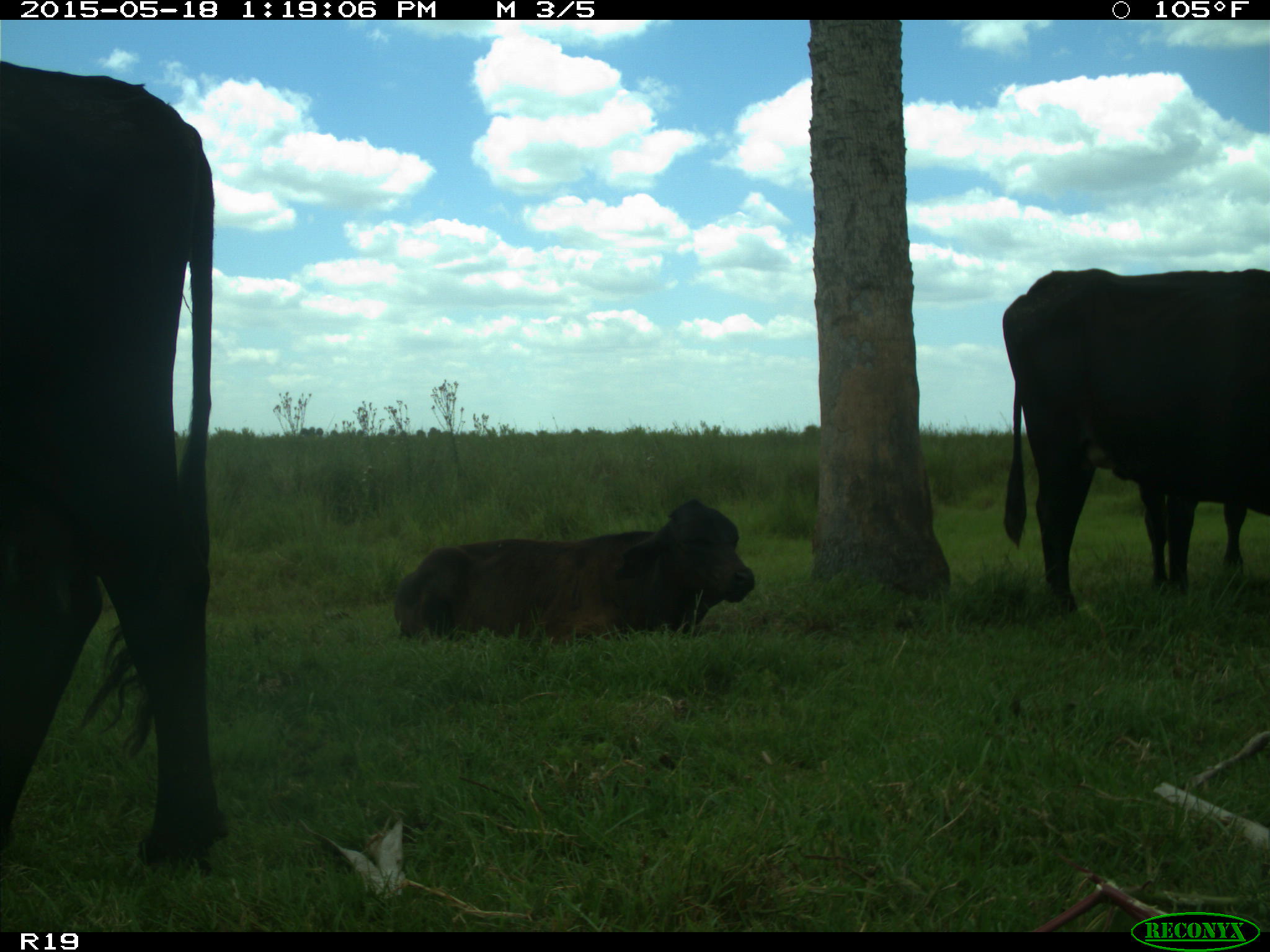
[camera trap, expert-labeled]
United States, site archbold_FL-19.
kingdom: Animalia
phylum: Chordata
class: Mammalia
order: Artiodactyla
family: Bovidae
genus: Bos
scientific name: Bos taurus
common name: domestic cow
Bos taurus (domestic cow).